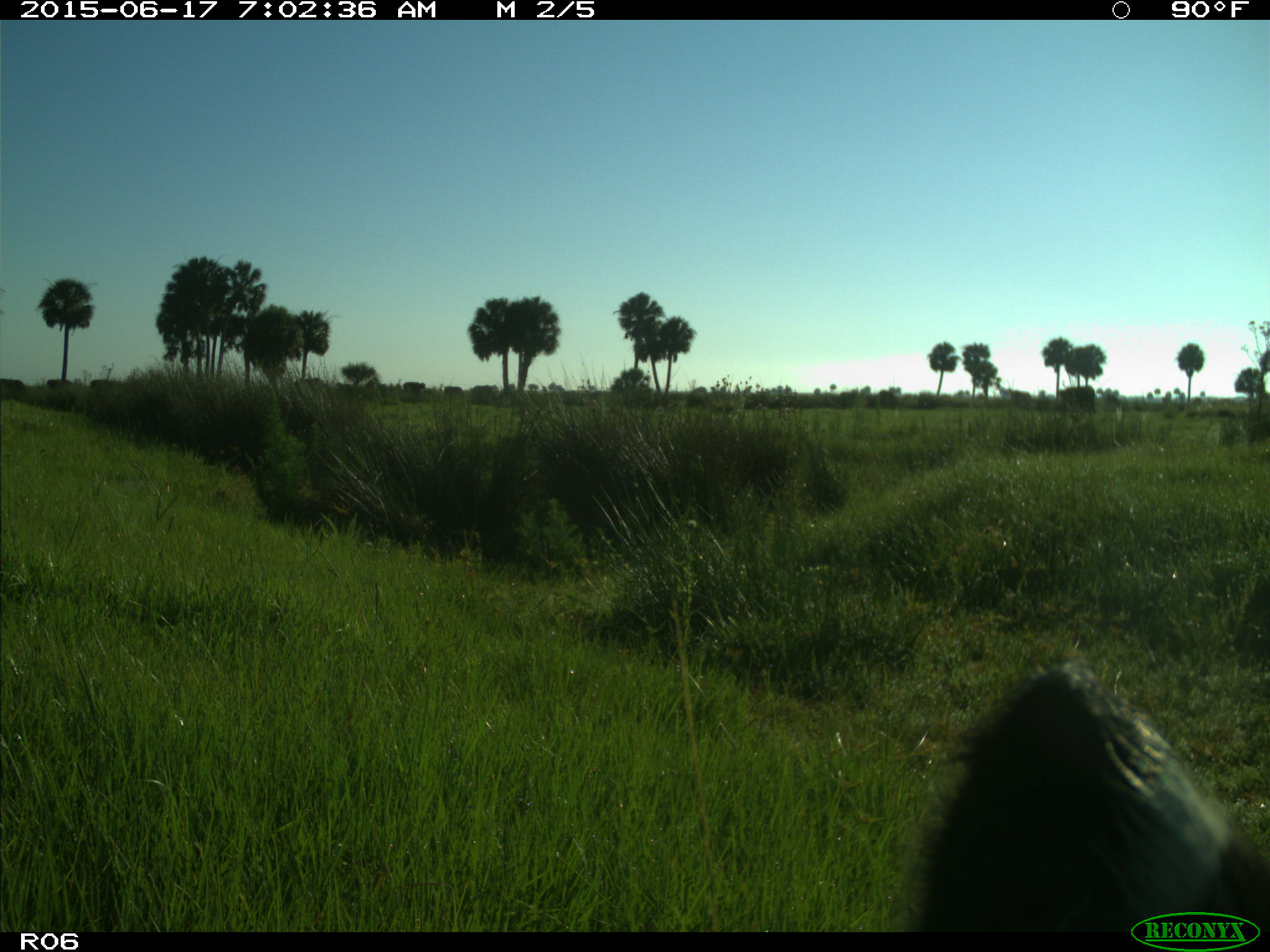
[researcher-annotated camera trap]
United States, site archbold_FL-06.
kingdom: Animalia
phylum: Chordata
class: Mammalia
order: Artiodactyla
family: Bovidae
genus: Bos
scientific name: Bos taurus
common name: domestic cow